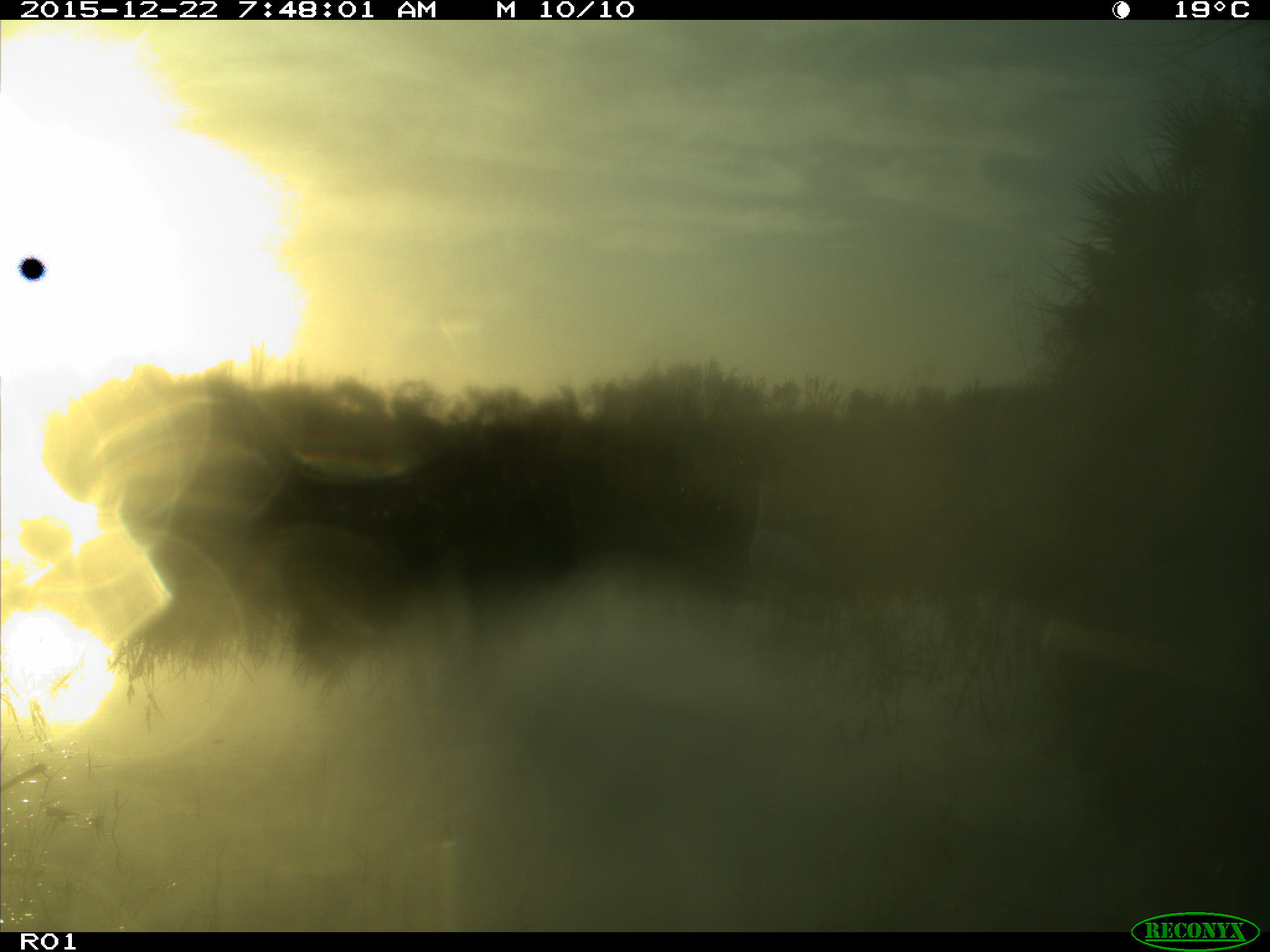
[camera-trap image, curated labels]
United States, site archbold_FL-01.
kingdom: Animalia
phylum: Chordata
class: Aves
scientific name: Aves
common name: birds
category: unidentified bird